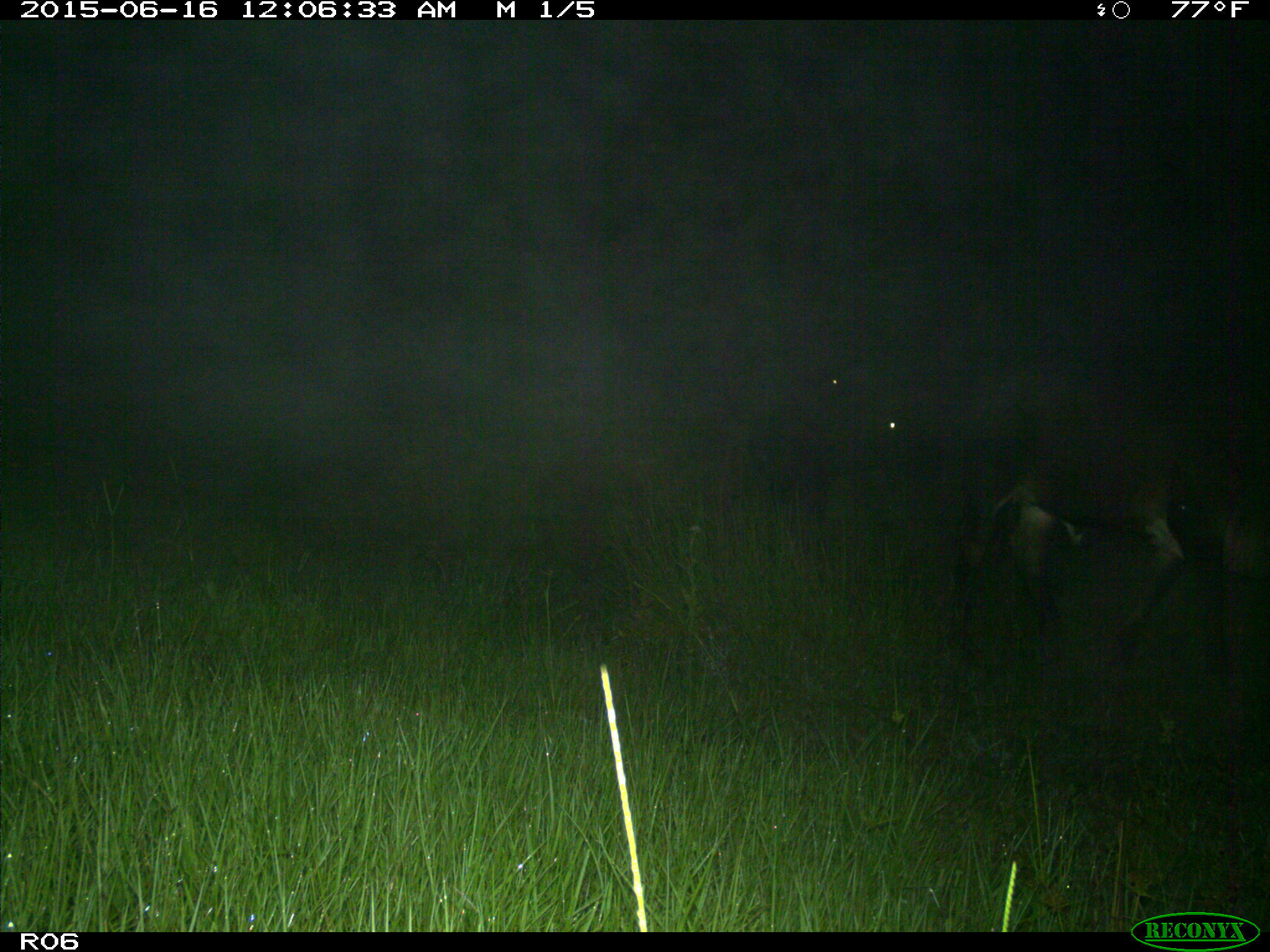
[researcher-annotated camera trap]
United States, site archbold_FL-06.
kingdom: Animalia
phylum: Chordata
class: Mammalia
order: Artiodactyla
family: Bovidae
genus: Bos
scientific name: Bos taurus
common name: domestic cow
Bos taurus (domestic cow).